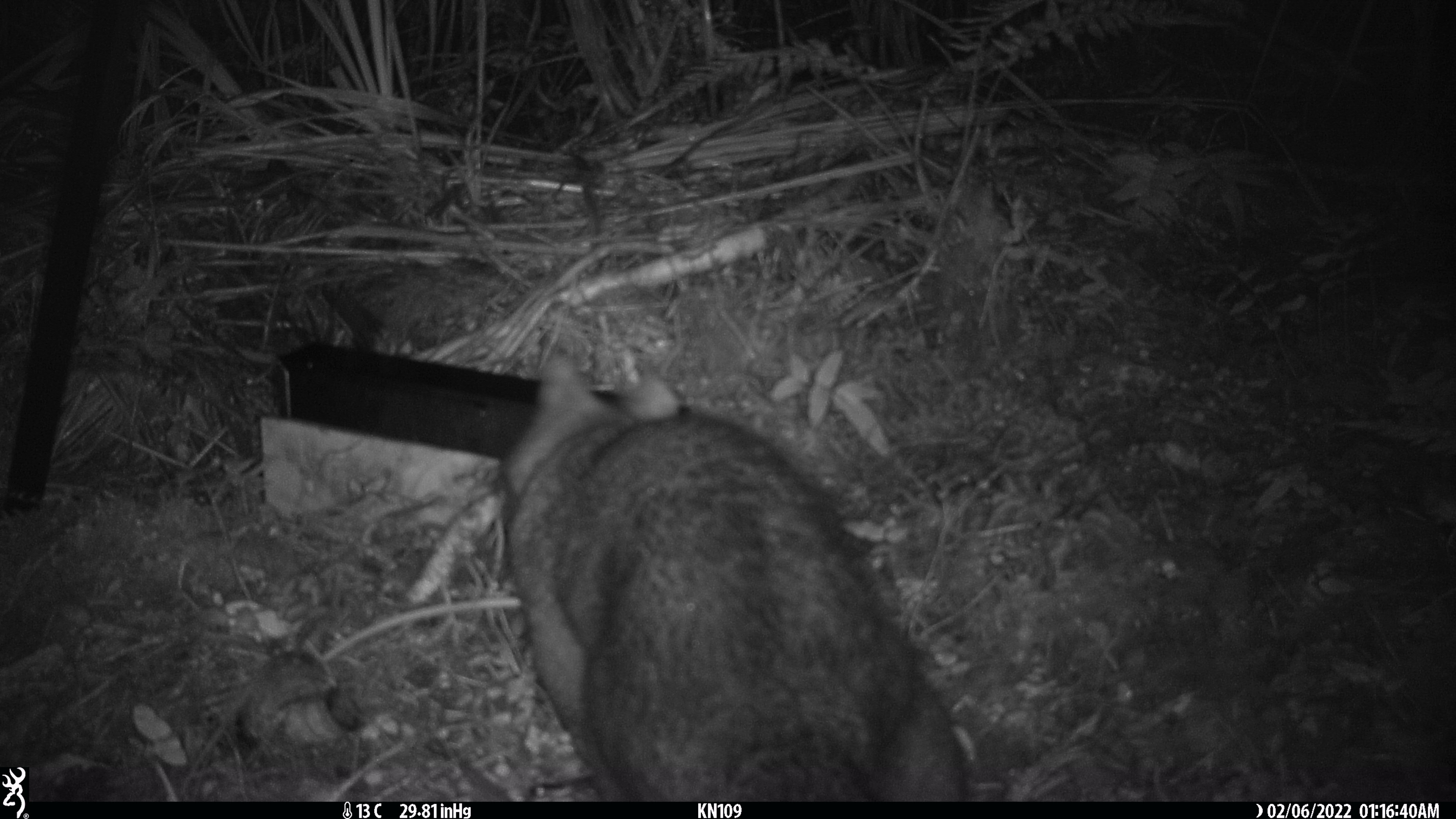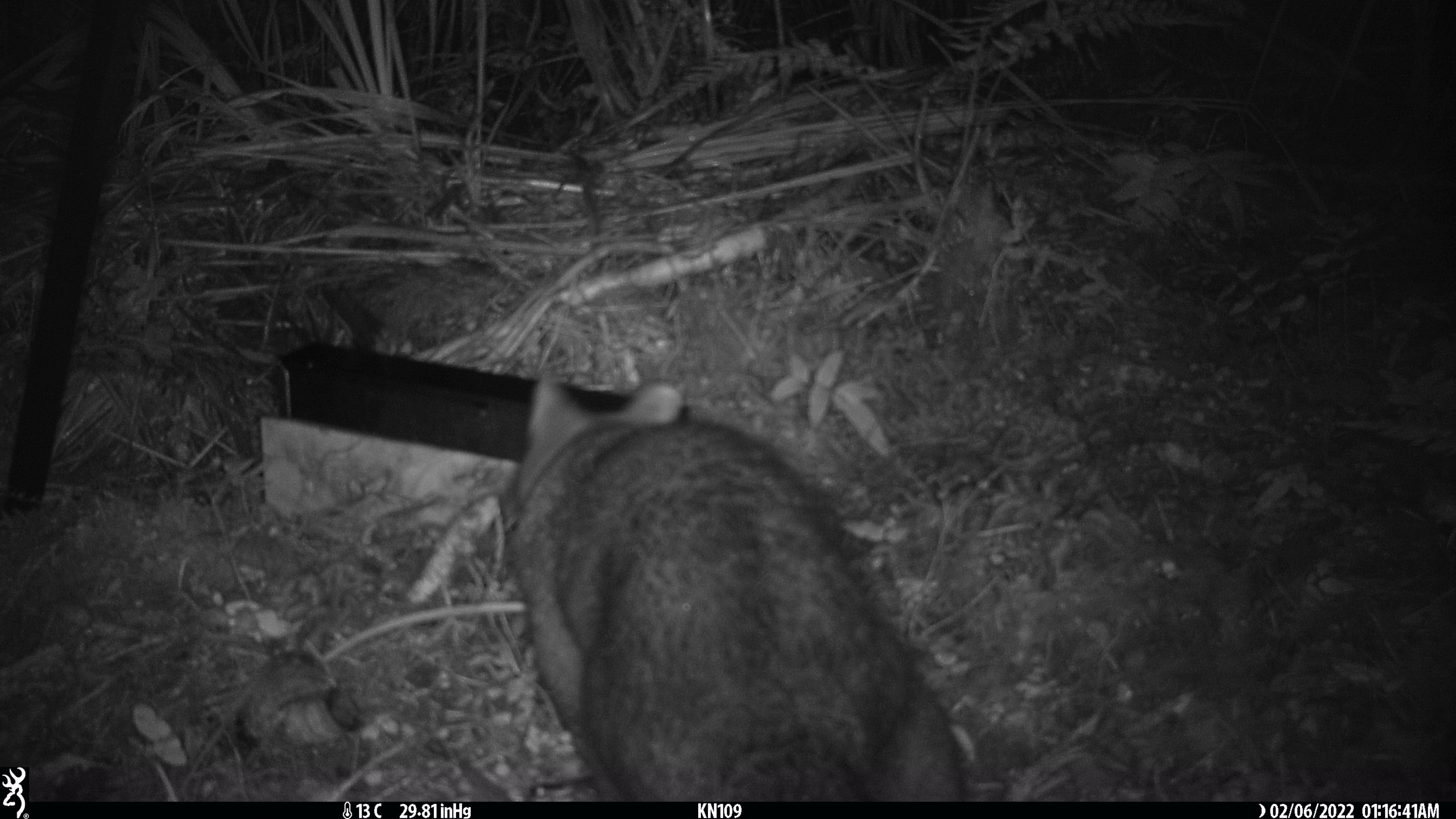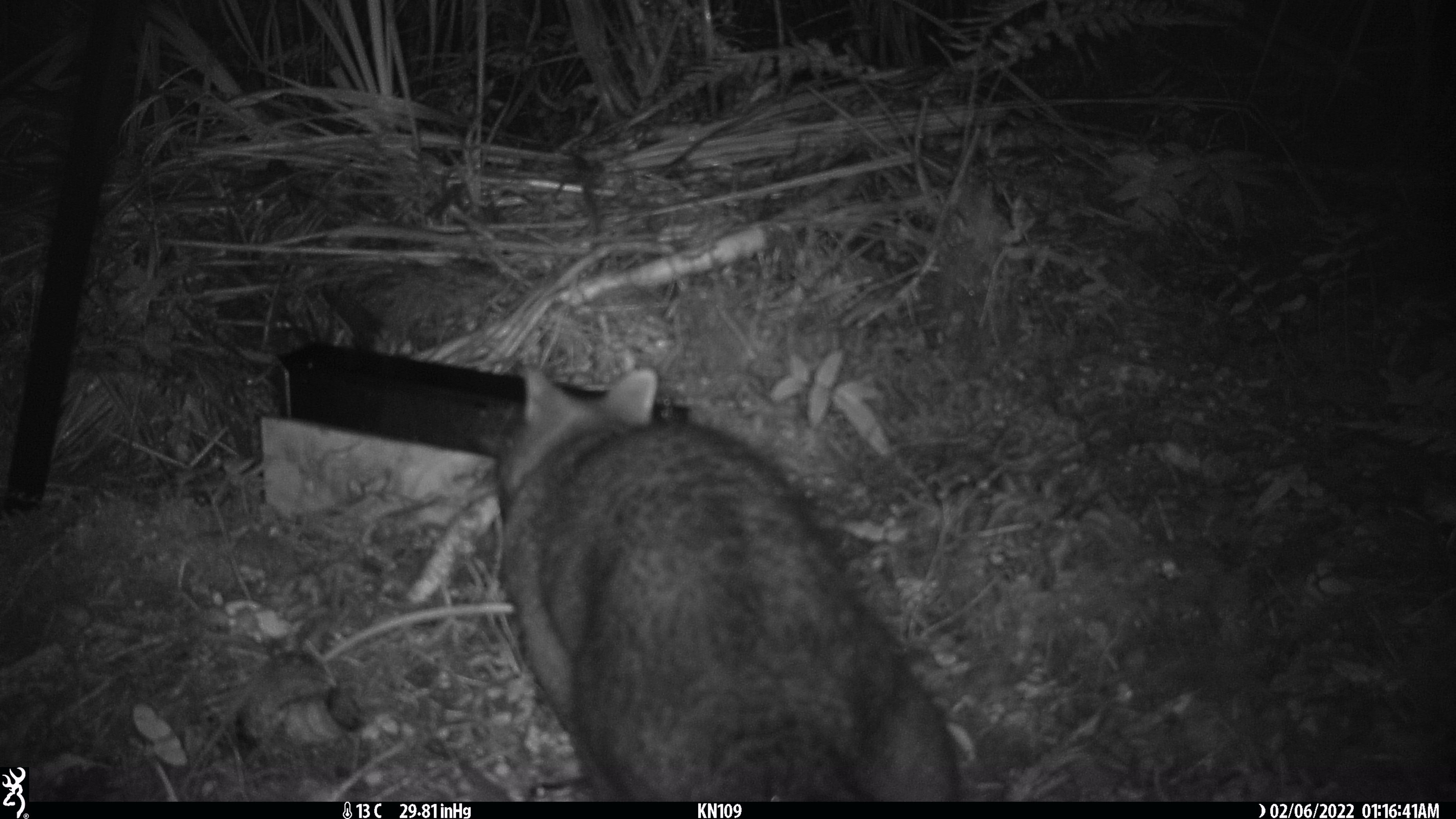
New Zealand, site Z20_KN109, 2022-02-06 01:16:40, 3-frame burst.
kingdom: Animalia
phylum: Chordata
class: Mammalia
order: Diprotodontia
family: Phalangeridae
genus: Trichosurus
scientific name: Trichosurus vulpecula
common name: common brushtail possum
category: possum